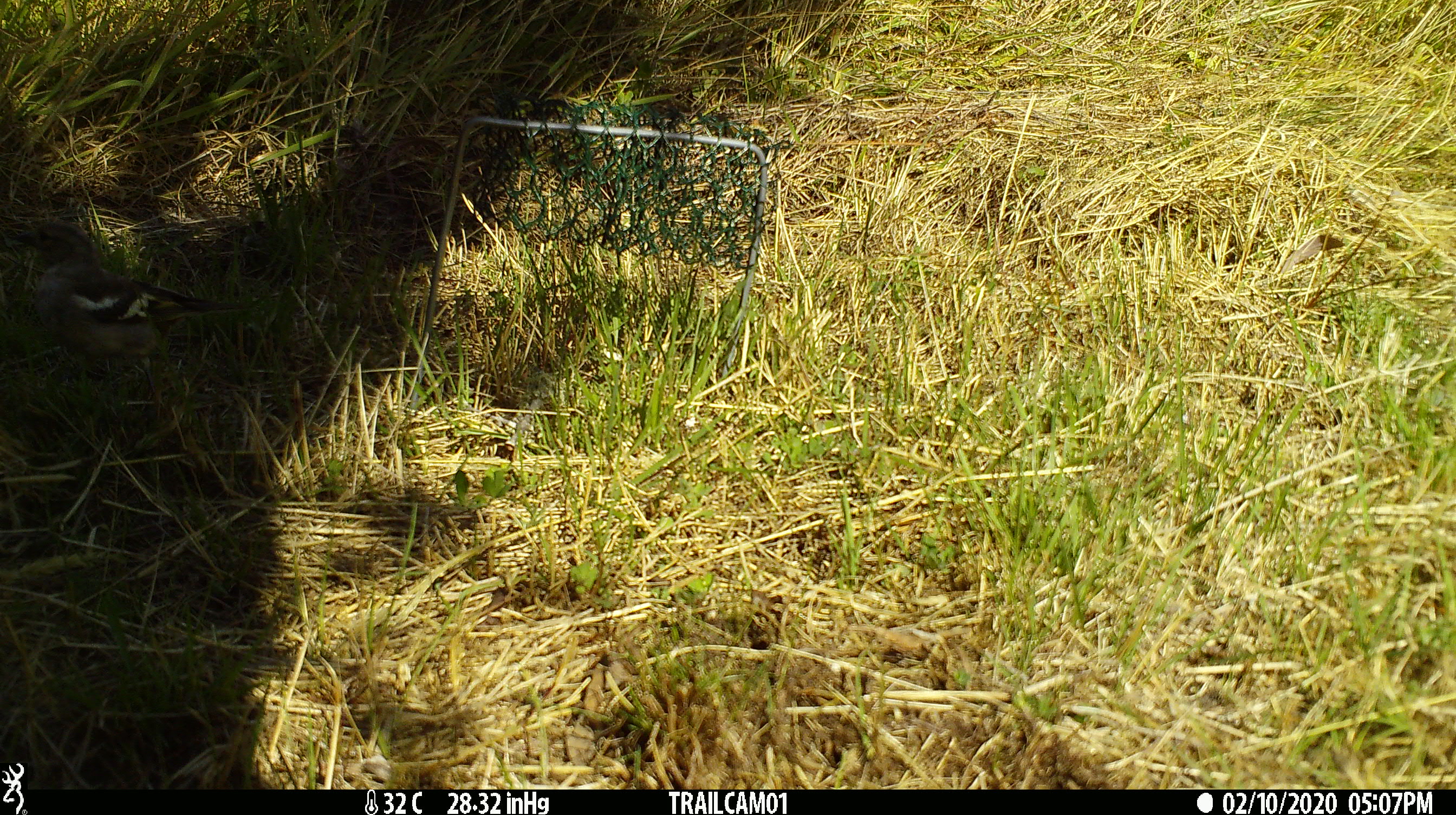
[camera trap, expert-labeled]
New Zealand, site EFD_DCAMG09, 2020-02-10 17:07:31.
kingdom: Animalia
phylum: Chordata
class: Aves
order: Passeriformes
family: Fringillidae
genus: Carduelis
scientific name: Carduelis carduelis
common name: european goldfinch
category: goldfinch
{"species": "goldfinch (european goldfinch) (Carduelis carduelis)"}